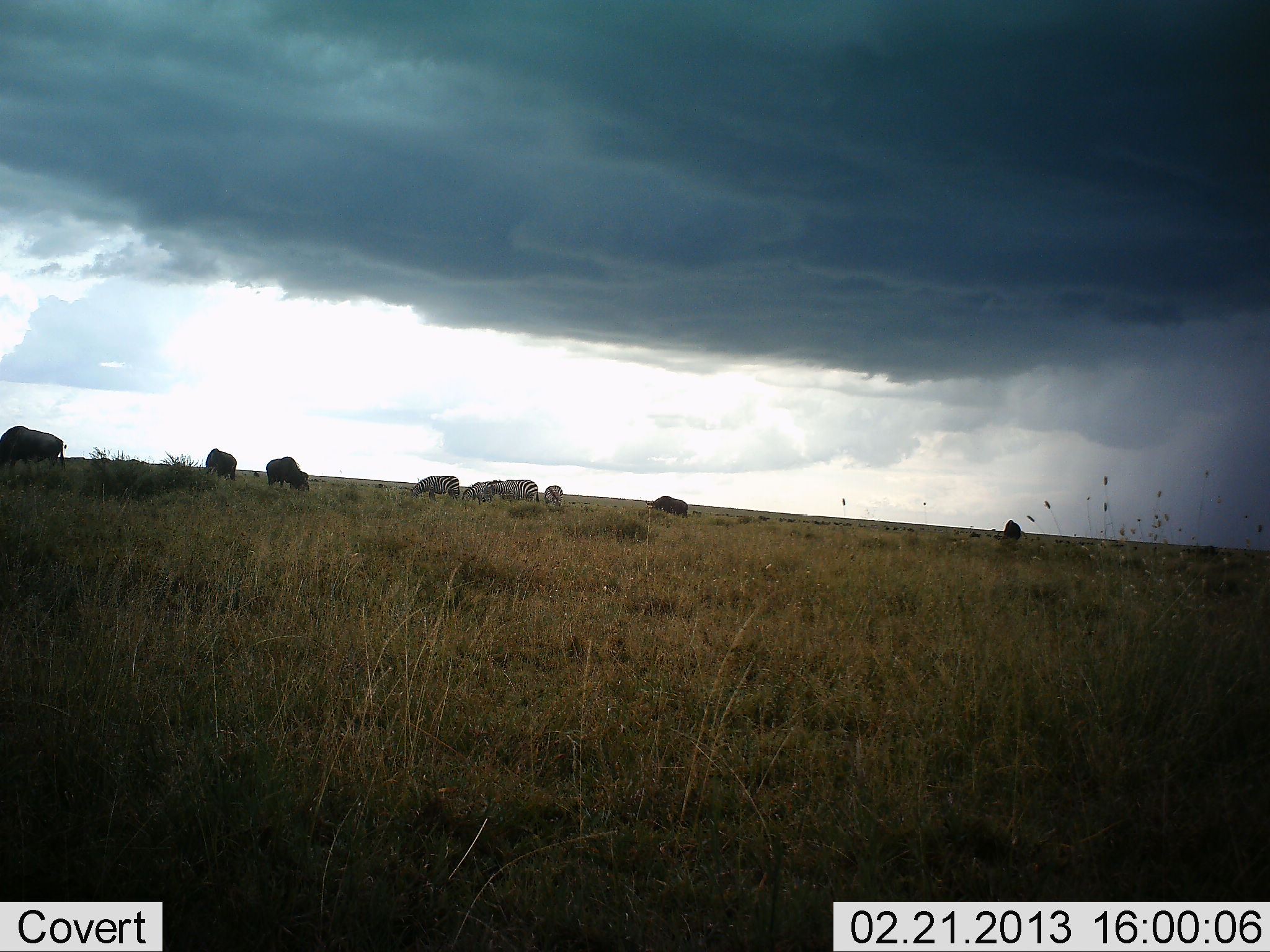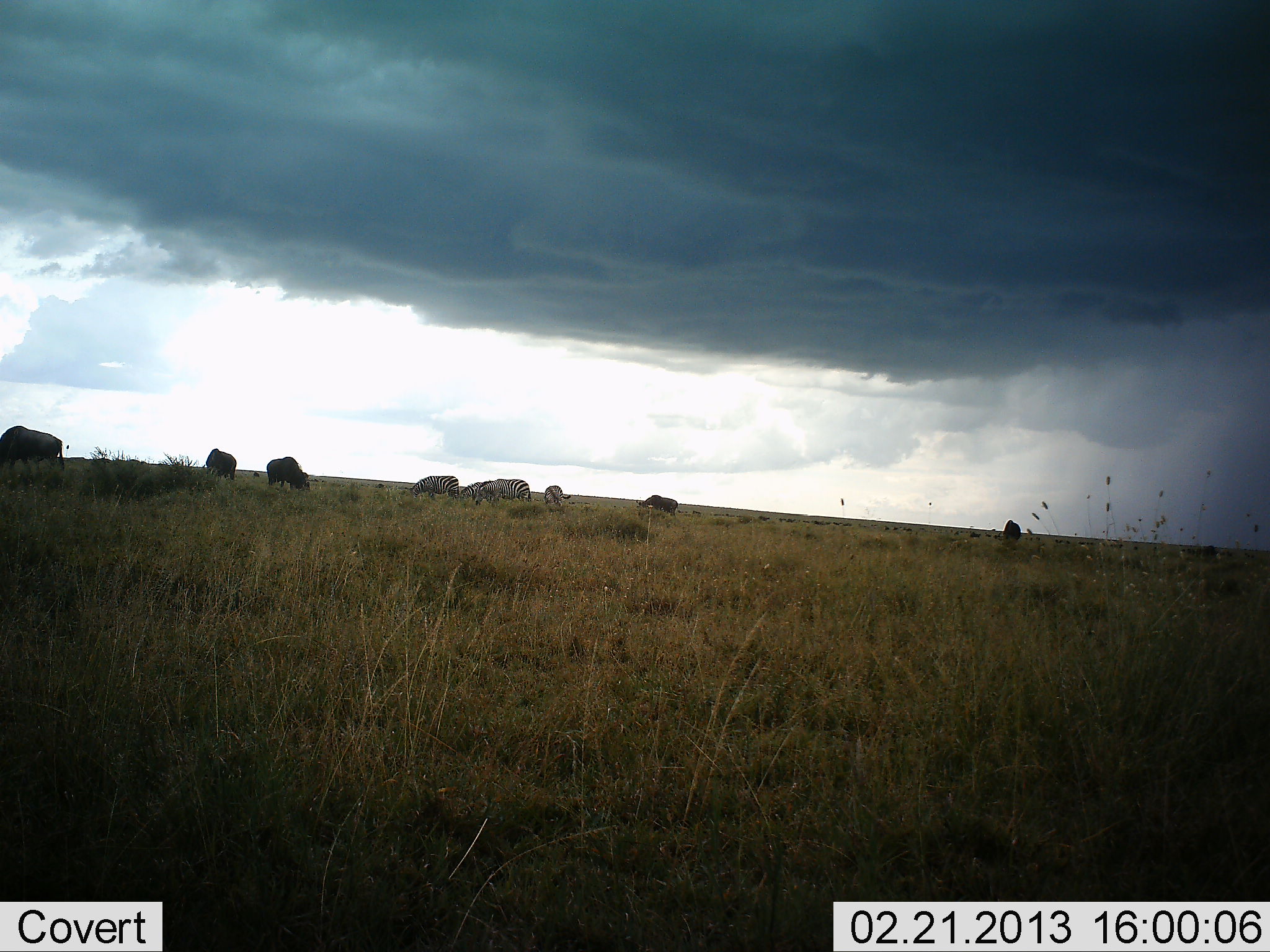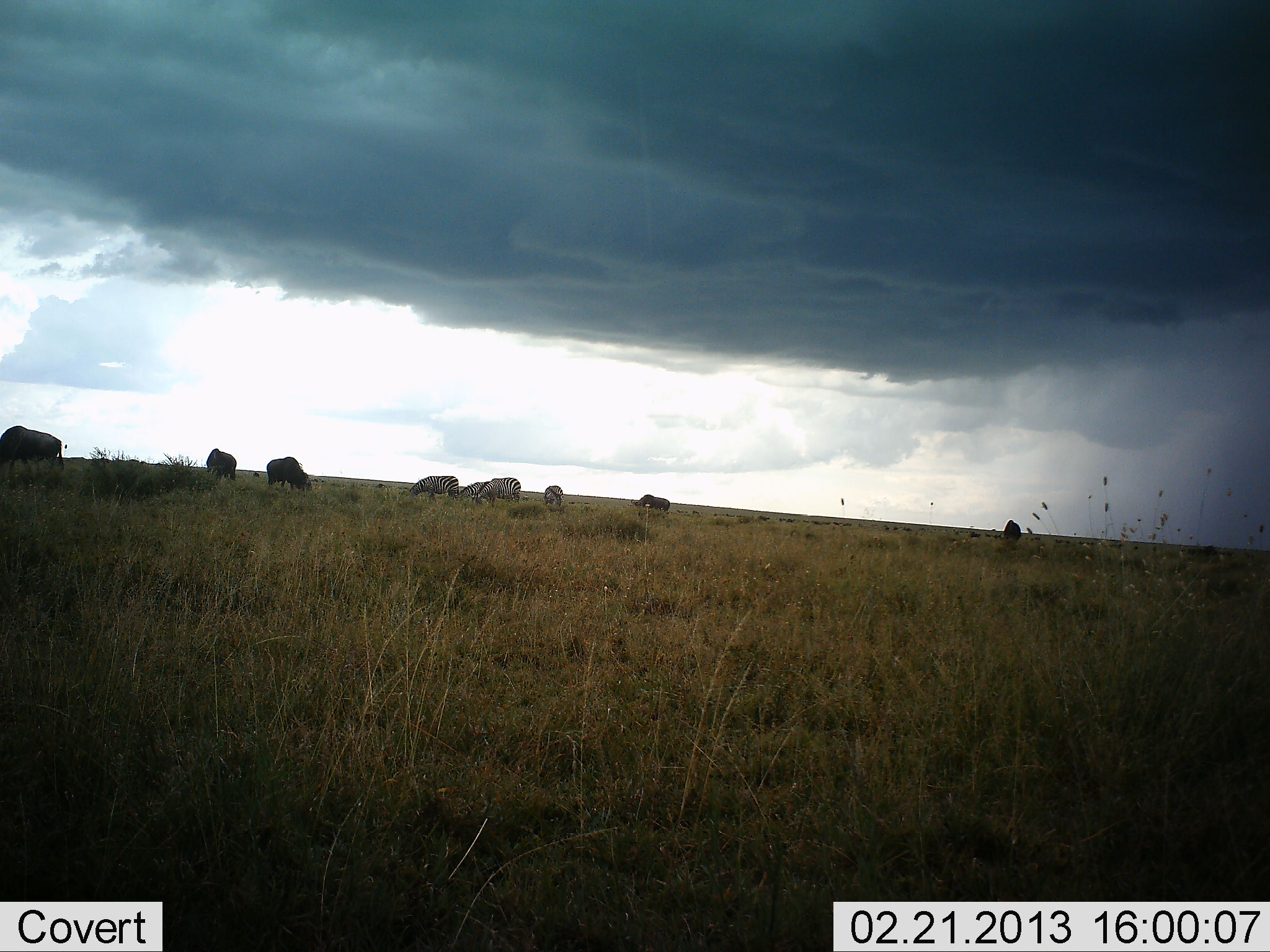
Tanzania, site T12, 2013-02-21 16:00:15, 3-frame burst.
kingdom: Animalia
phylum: Chordata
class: Mammalia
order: Artiodactyla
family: Bovidae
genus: Connochaetes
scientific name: Connochaetes taurinus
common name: blue wildebeest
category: wildebeest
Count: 5.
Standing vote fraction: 44%.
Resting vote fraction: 0%.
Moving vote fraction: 32%.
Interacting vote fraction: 0%.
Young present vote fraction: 0%.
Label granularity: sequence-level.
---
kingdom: Animalia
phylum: Chordata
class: Mammalia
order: Perissodactyla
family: Equidae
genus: Equus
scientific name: Equus quagga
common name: plains zebra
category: zebra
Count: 4.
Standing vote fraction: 46%.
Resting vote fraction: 0%.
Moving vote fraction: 20%.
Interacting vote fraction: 0%.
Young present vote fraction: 0%.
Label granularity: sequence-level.